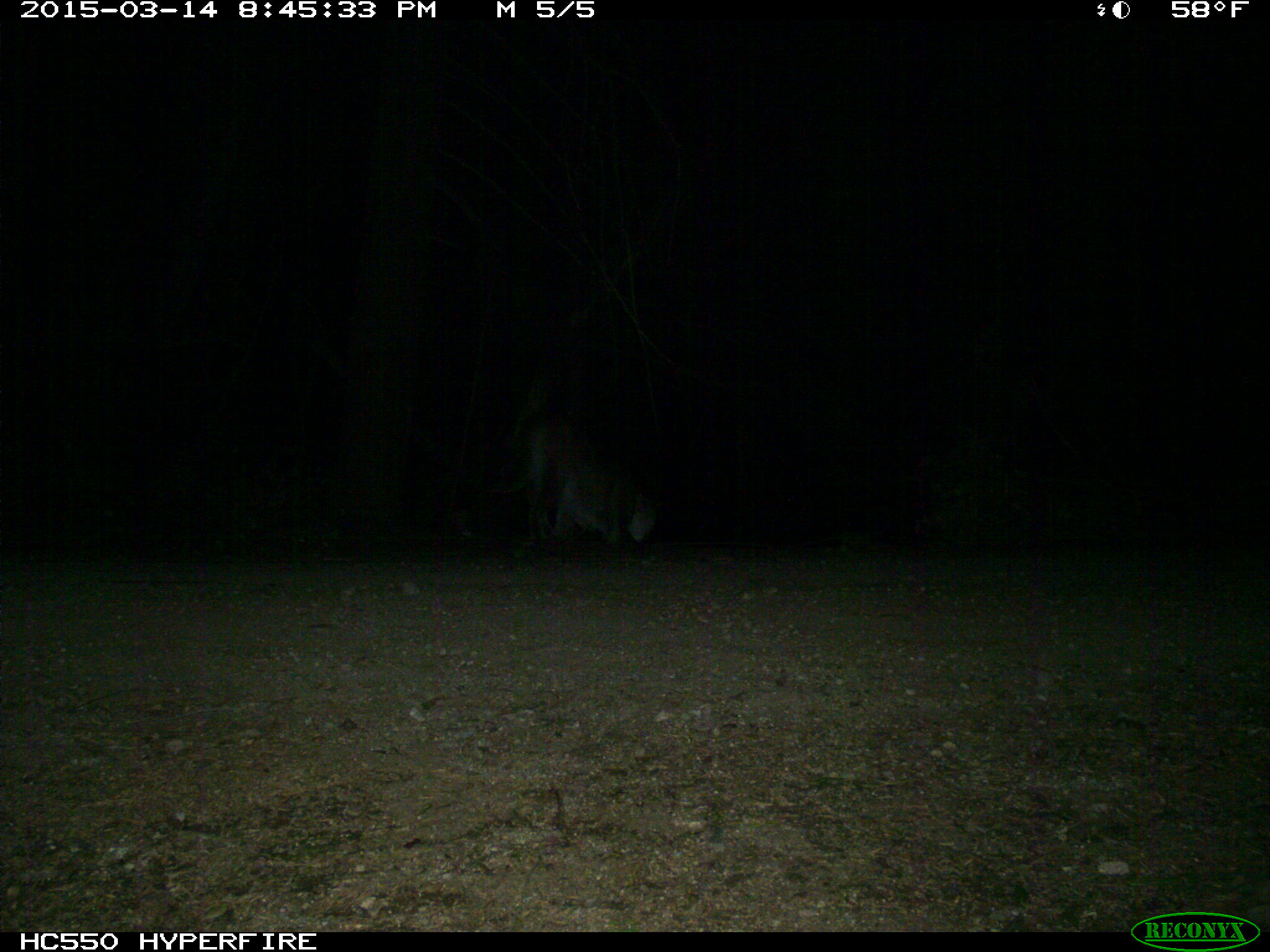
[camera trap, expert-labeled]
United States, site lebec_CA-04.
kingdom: Animalia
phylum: Chordata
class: Mammalia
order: Carnivora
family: Felidae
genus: Puma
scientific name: Puma concolor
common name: mountain lion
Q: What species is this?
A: Puma concolor (mountain lion).